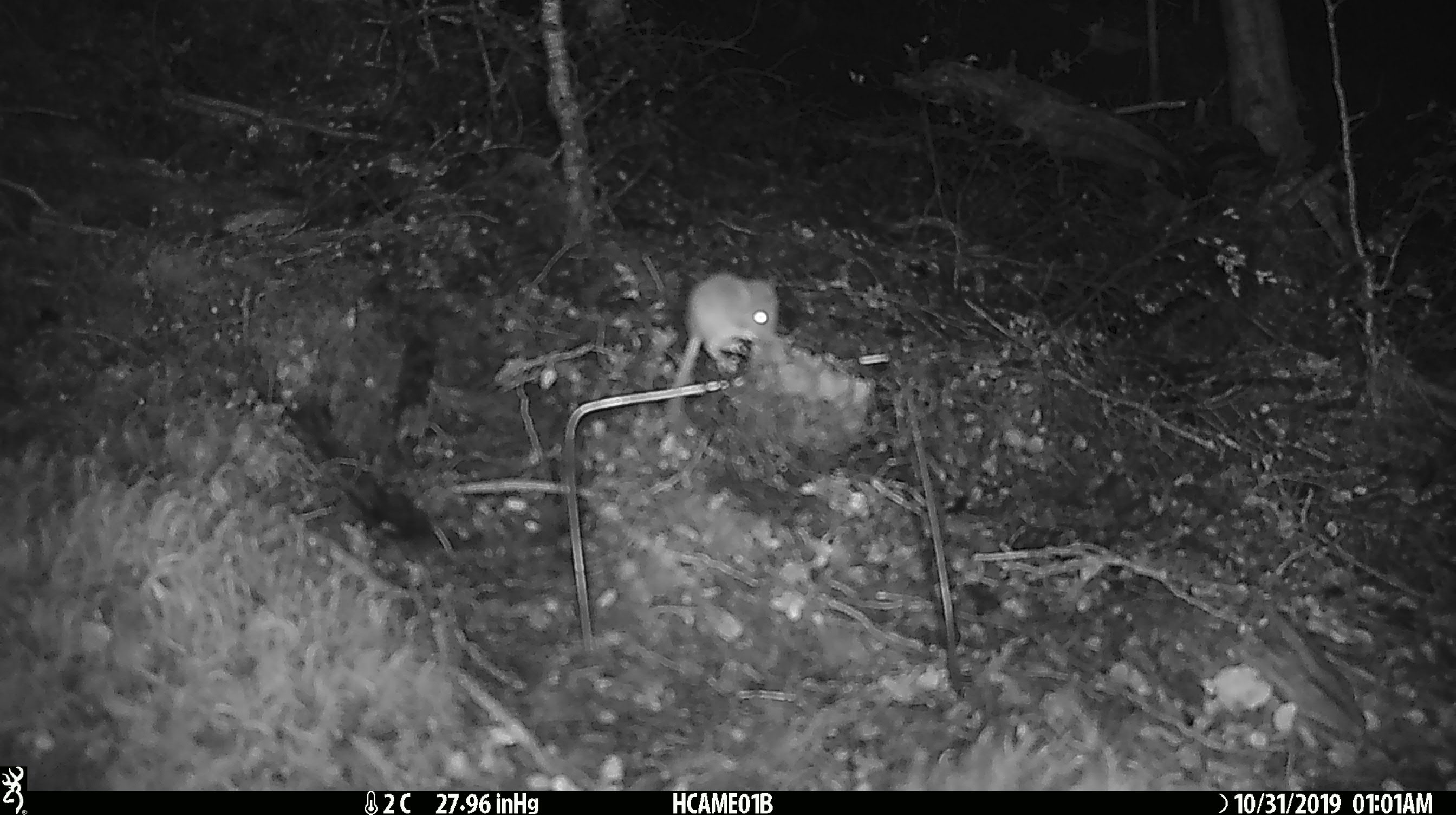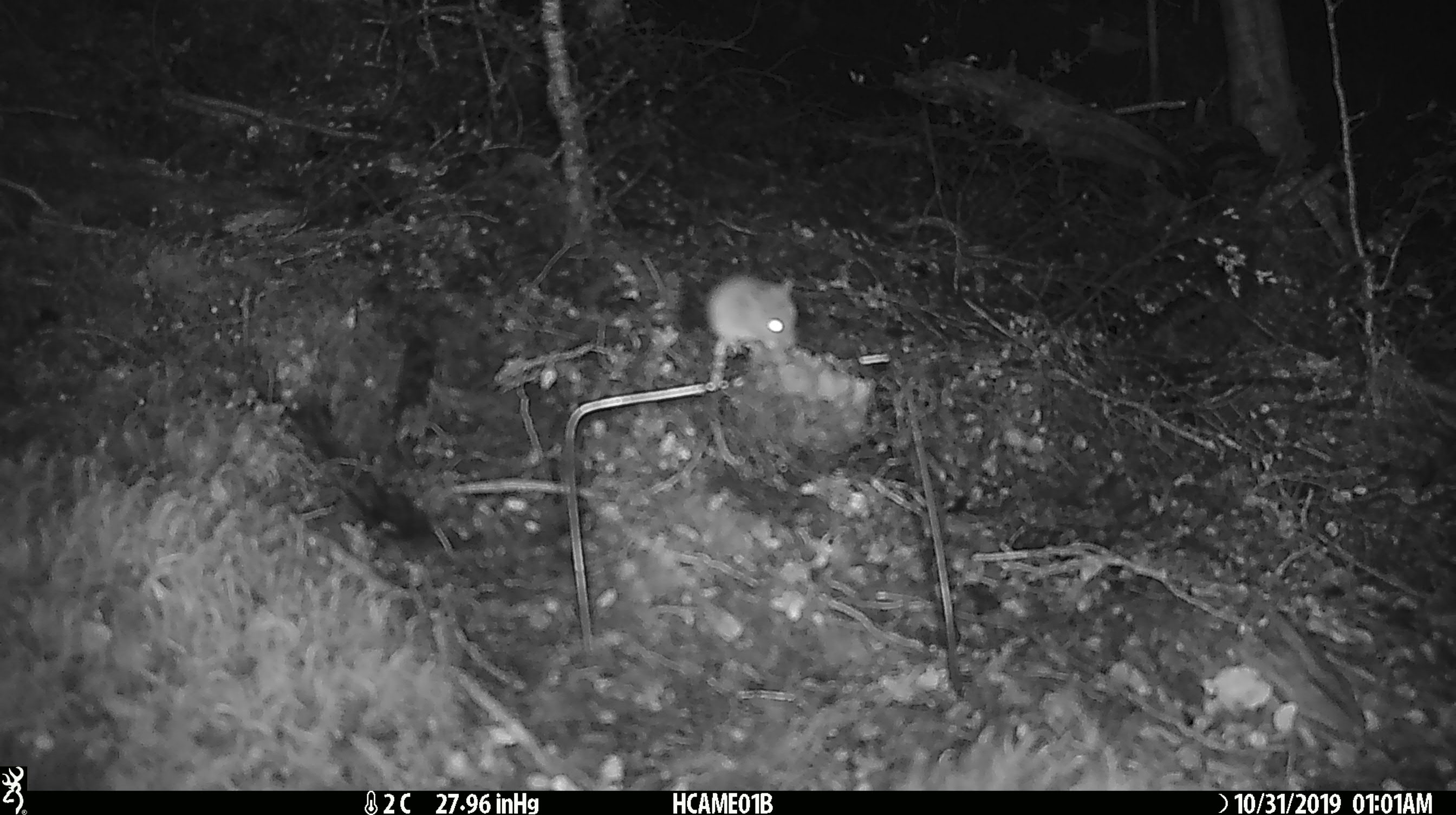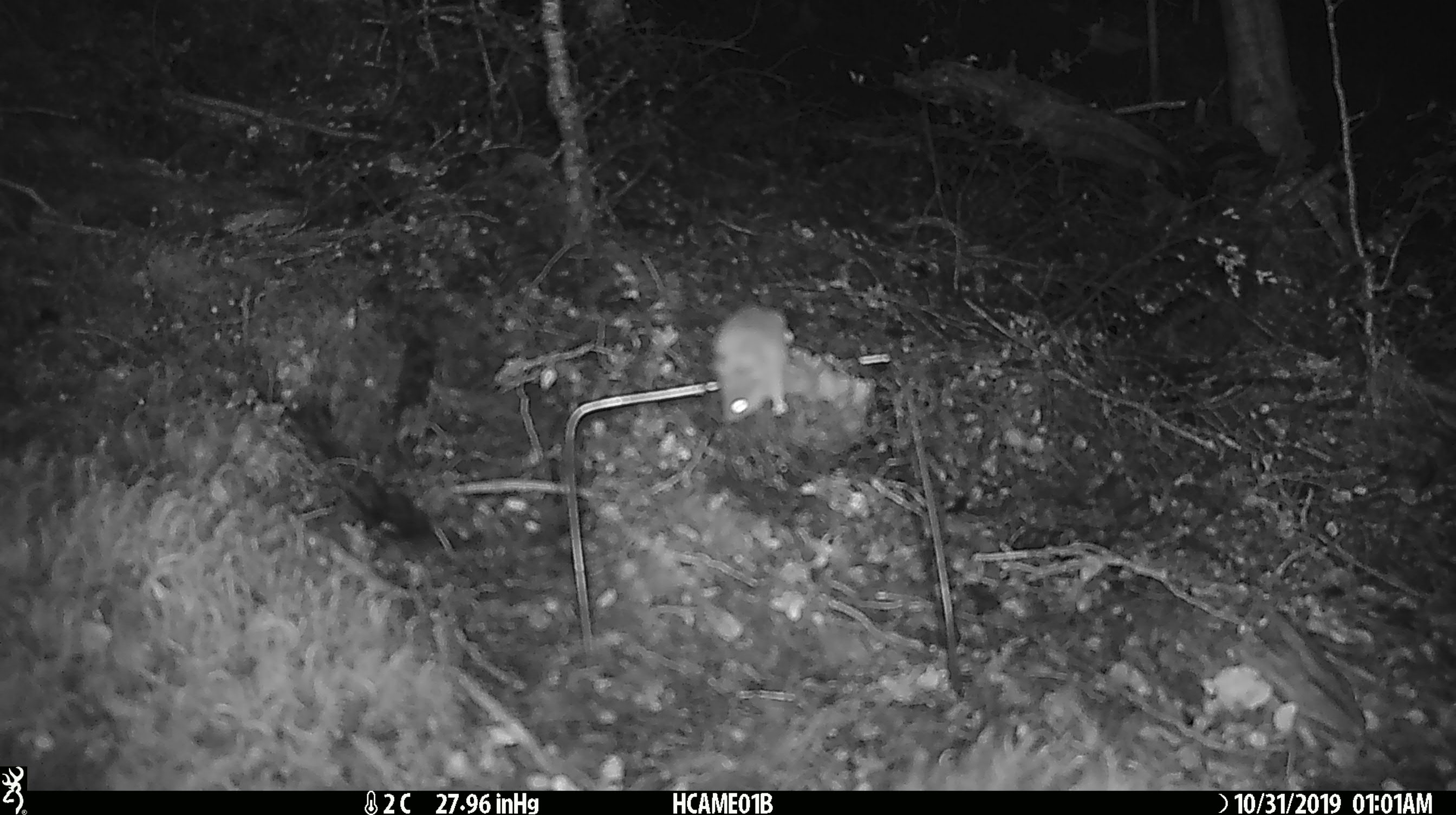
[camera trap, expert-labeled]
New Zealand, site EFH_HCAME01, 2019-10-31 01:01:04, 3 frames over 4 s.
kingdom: Animalia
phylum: Chordata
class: Mammalia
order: Rodentia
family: Muridae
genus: Mus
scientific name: Mus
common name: mouse